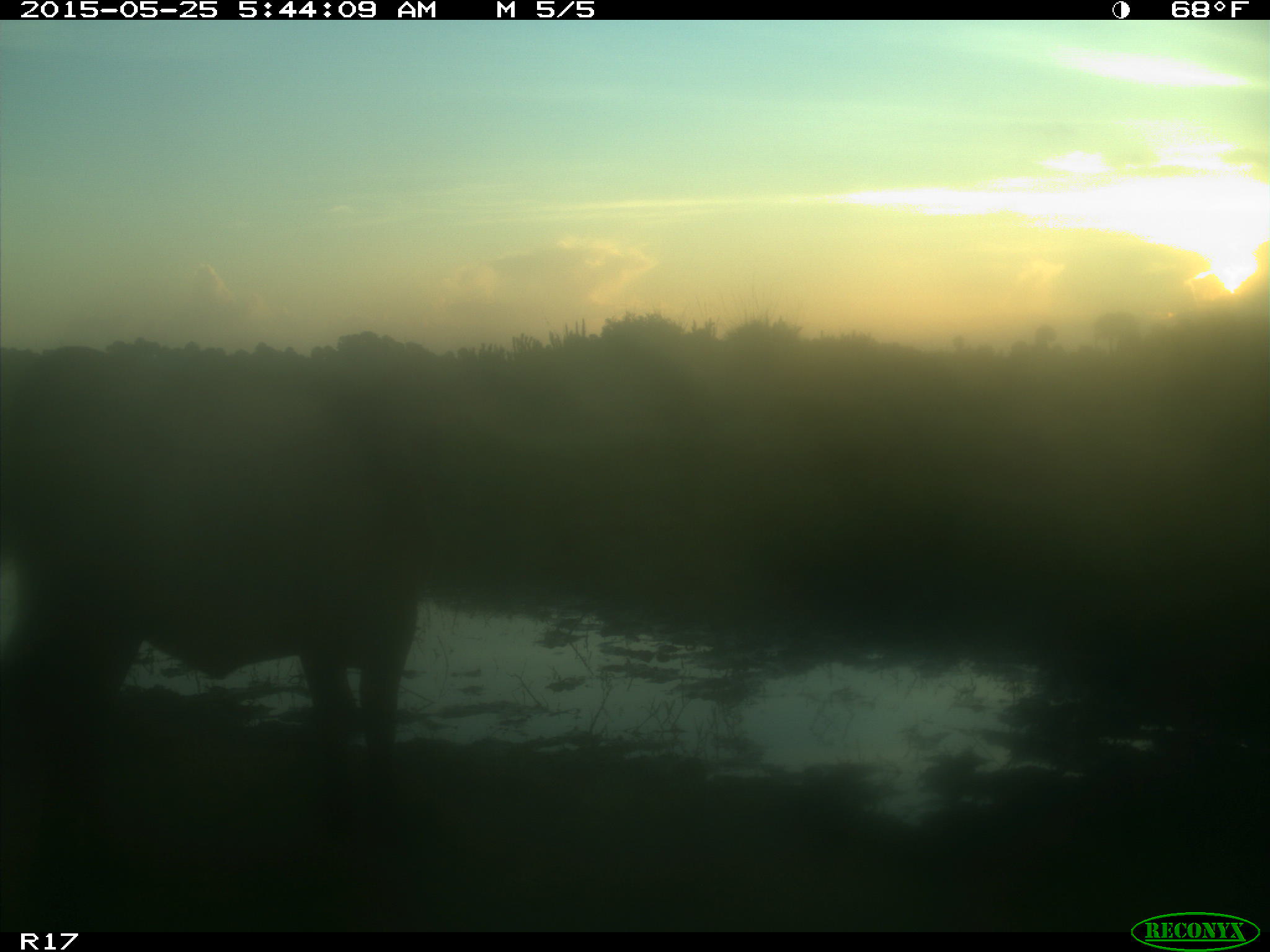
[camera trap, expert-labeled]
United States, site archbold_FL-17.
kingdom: Animalia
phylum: Chordata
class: Mammalia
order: Artiodactyla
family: Bovidae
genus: Bos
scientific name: Bos taurus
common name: domestic cow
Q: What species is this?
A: Bos taurus (domestic cow).